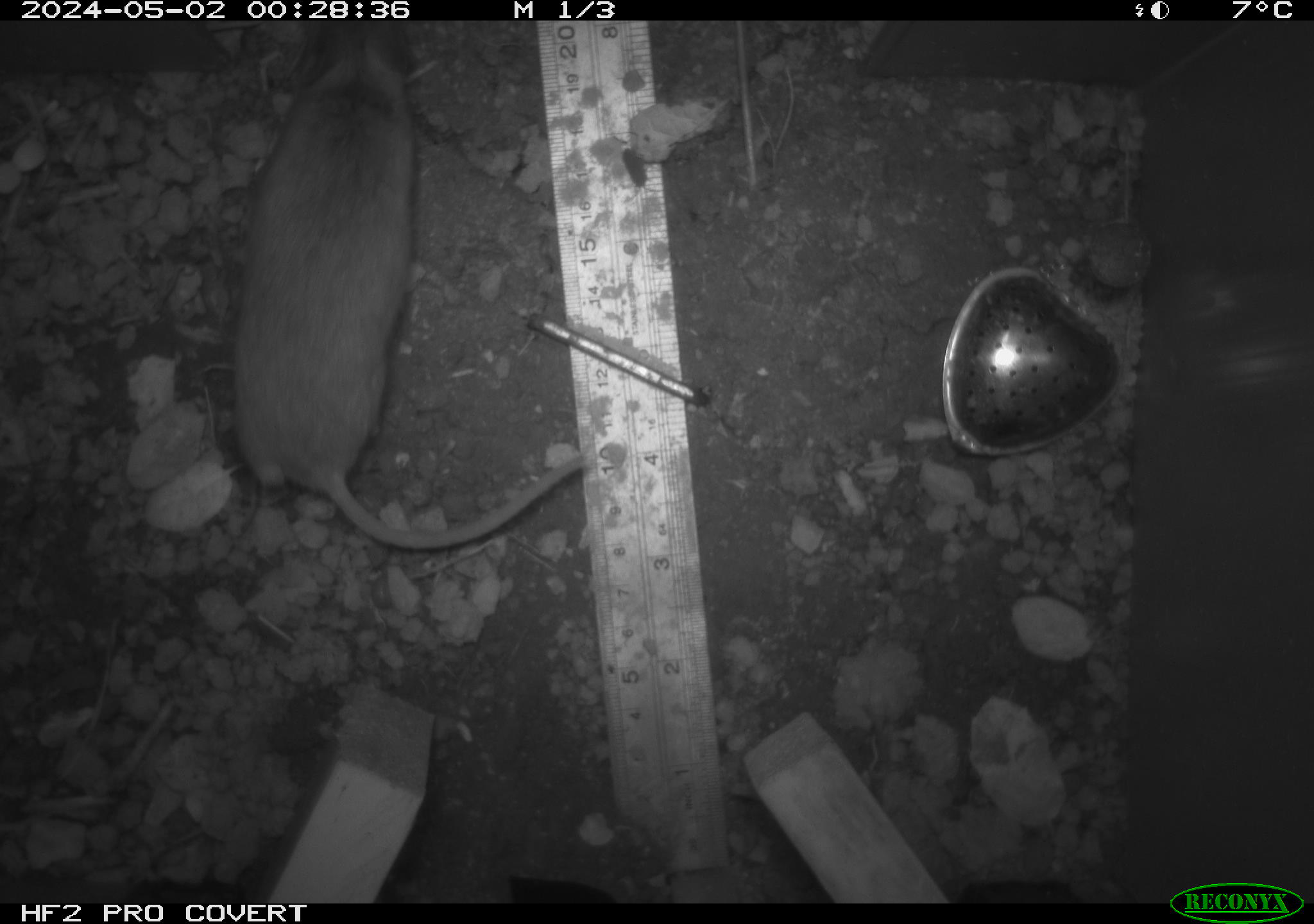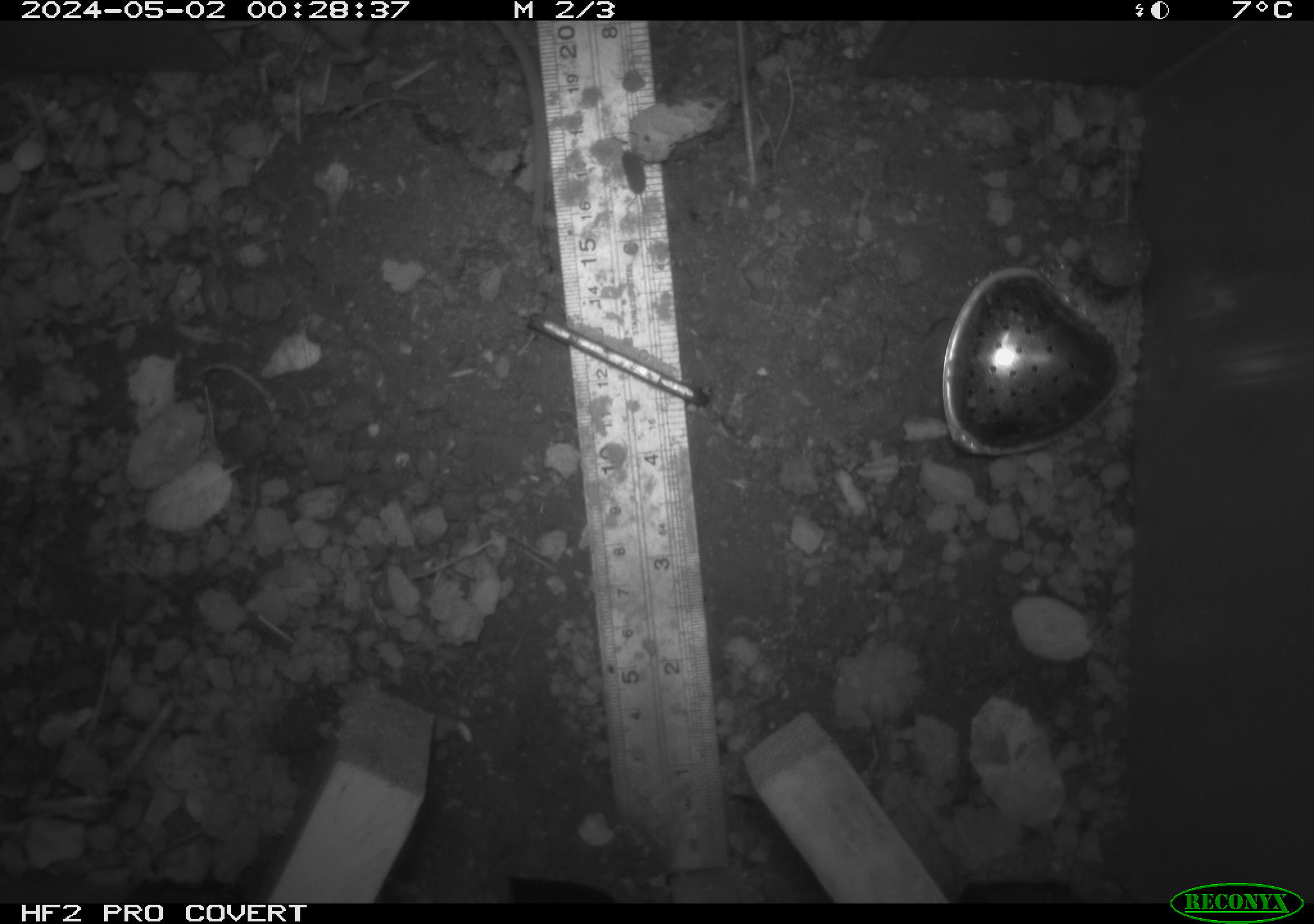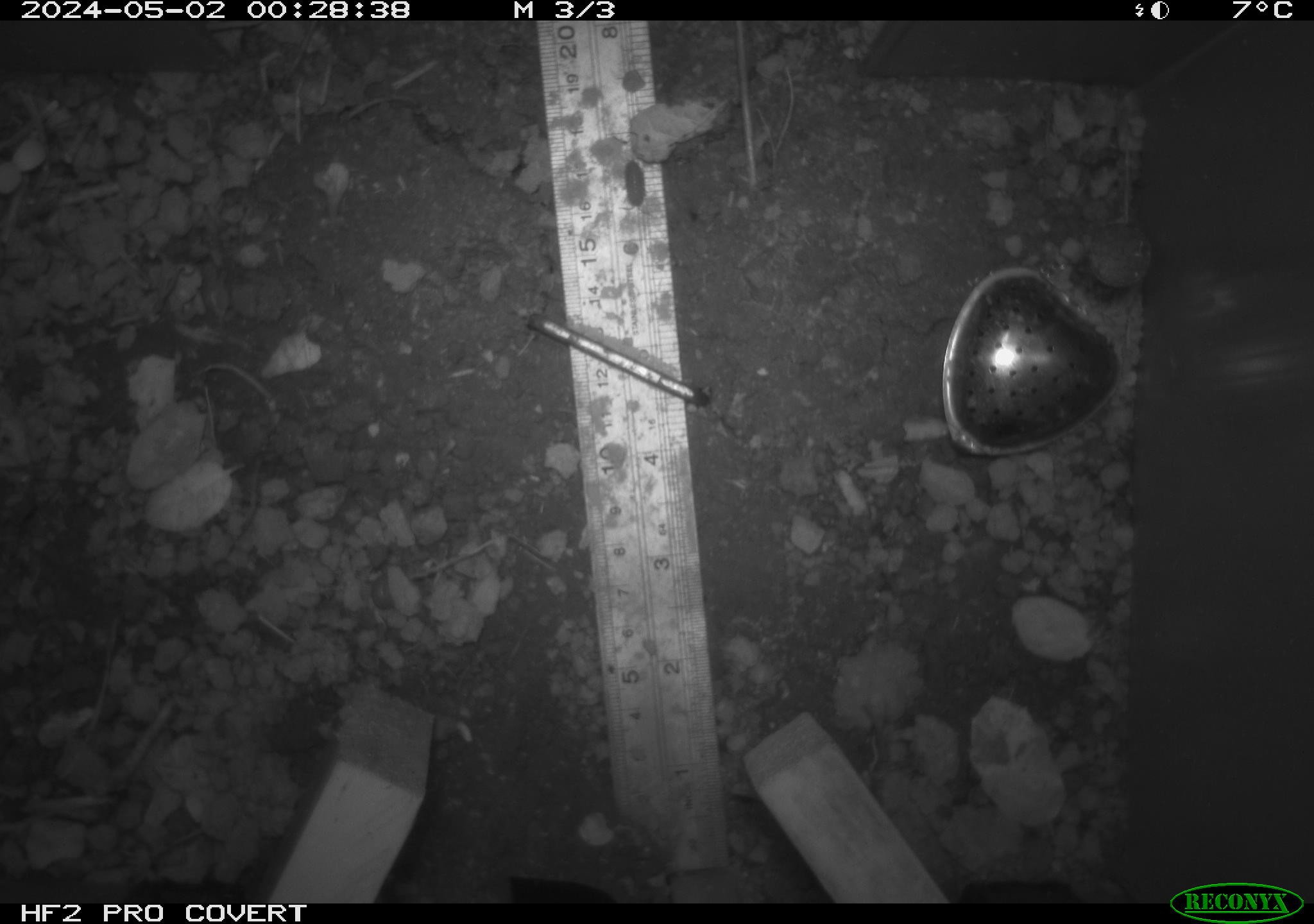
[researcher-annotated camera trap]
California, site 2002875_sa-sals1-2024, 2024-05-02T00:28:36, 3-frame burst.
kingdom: Animalia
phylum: Chordata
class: Mammalia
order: Rodentia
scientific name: Rodentia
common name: rodent